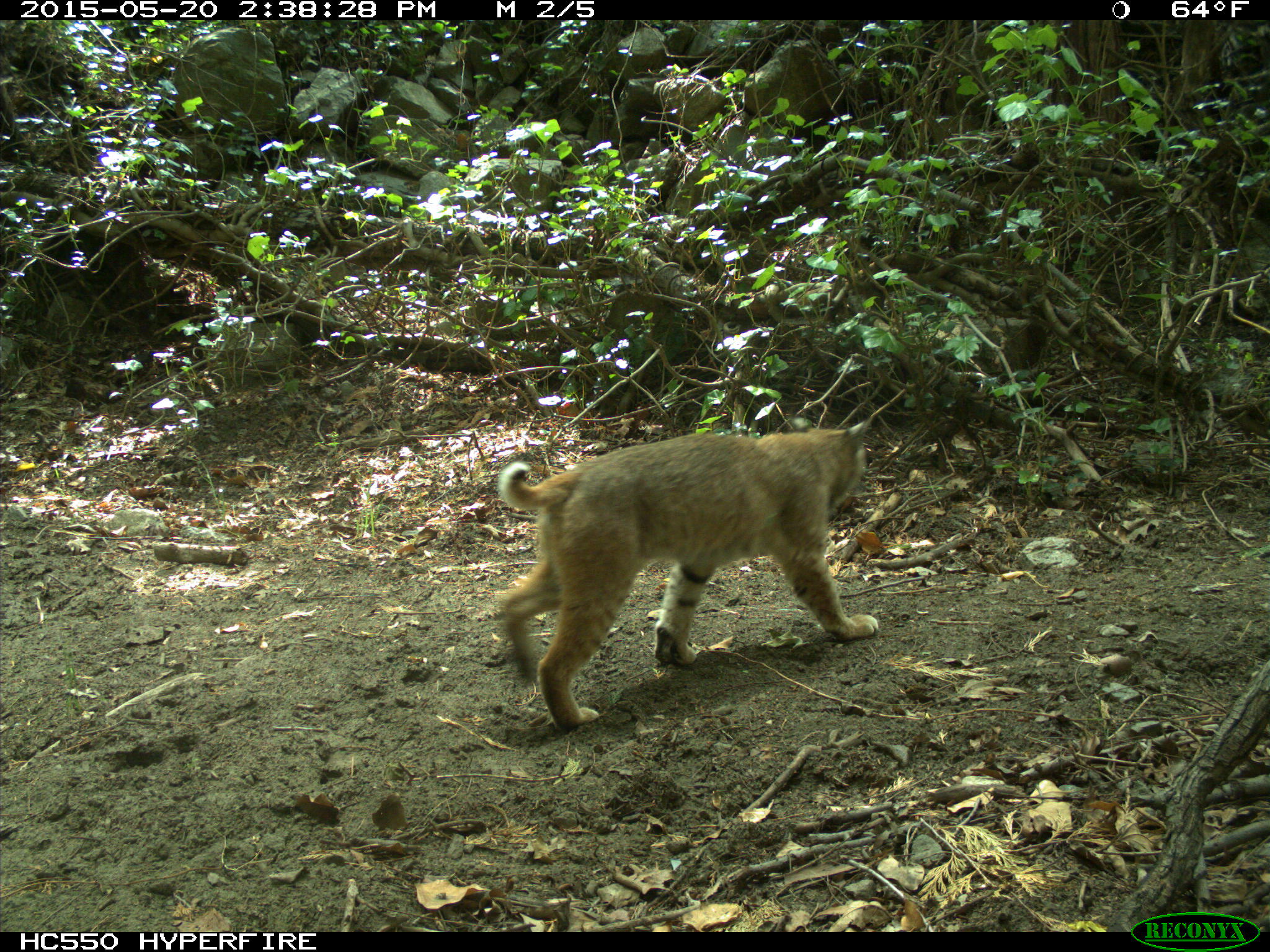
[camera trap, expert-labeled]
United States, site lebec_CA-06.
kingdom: Animalia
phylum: Chordata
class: Mammalia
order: Carnivora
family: Felidae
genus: Lynx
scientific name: Lynx rufus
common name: bobcat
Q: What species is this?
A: Lynx rufus (bobcat).